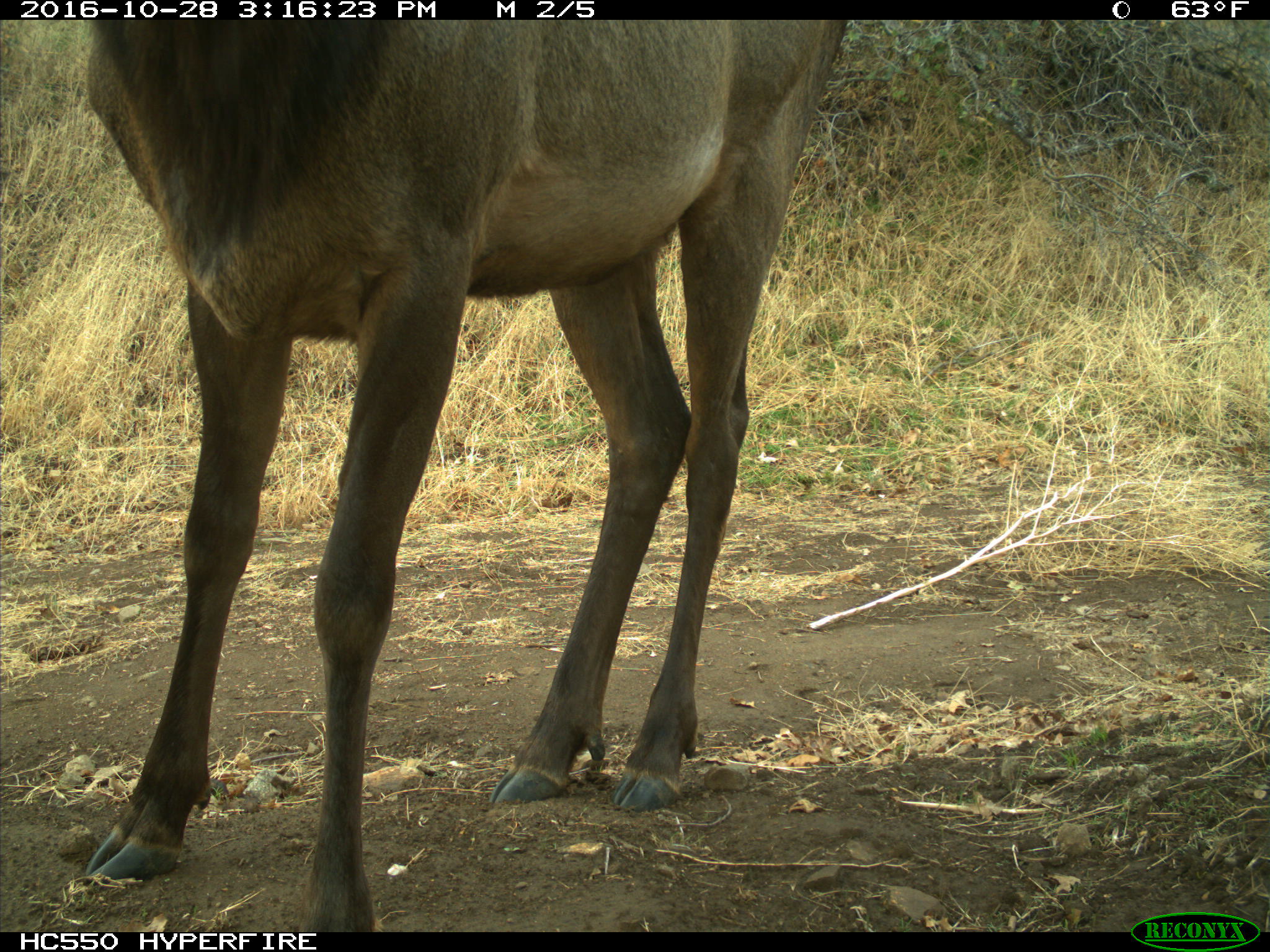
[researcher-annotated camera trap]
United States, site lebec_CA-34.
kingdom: Animalia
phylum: Chordata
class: Mammalia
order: Artiodactyla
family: Cervidae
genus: Cervus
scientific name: Cervus canadensis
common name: elk